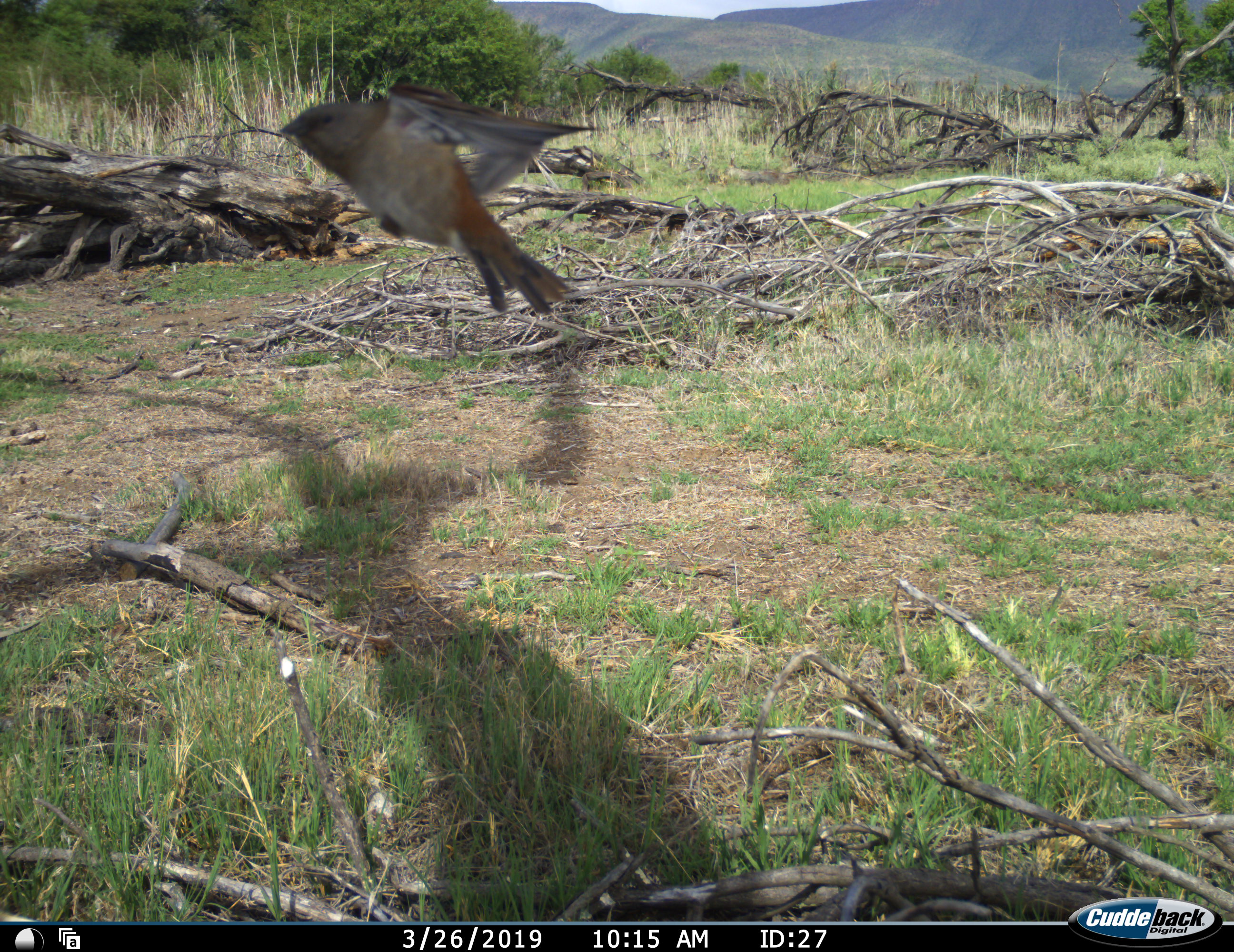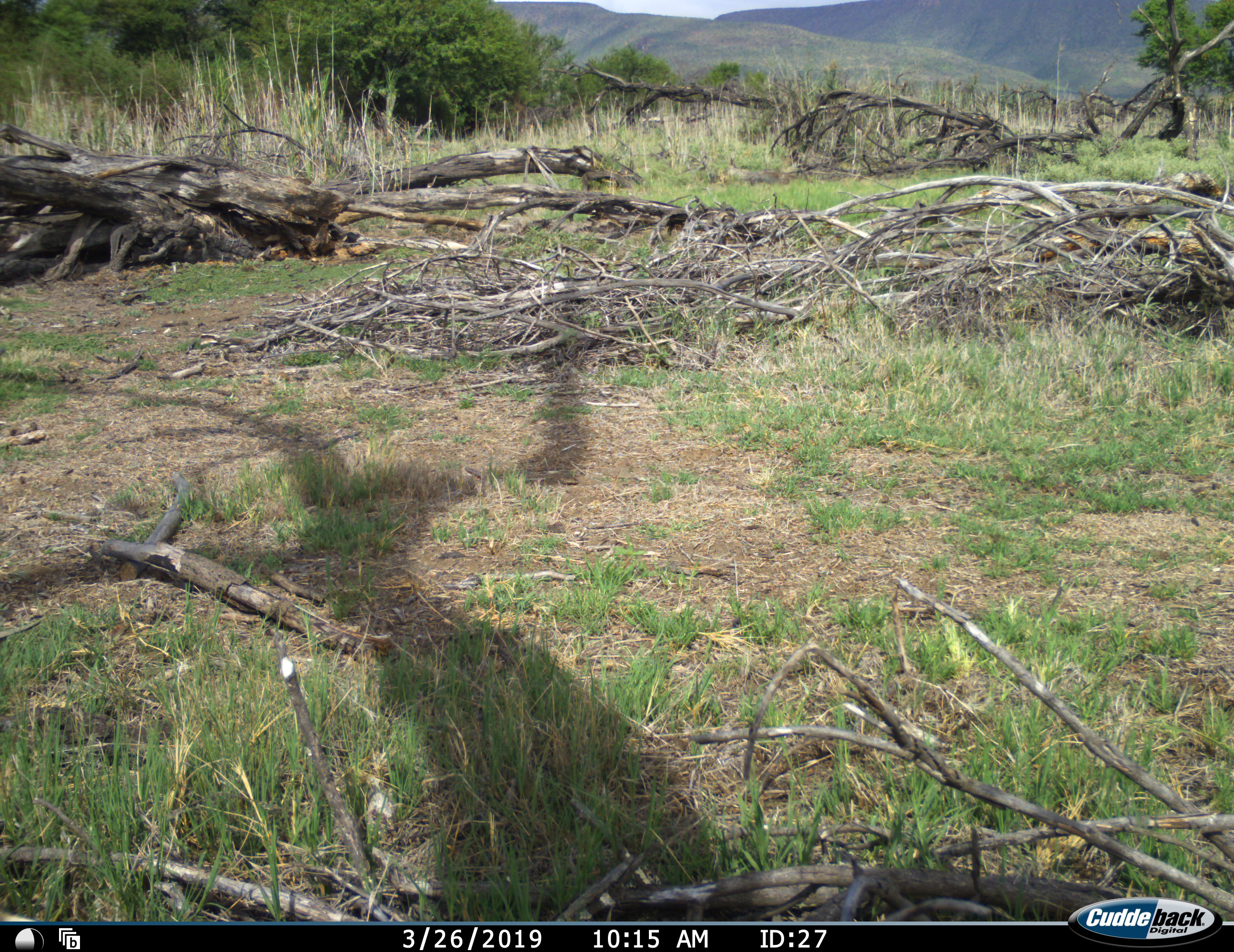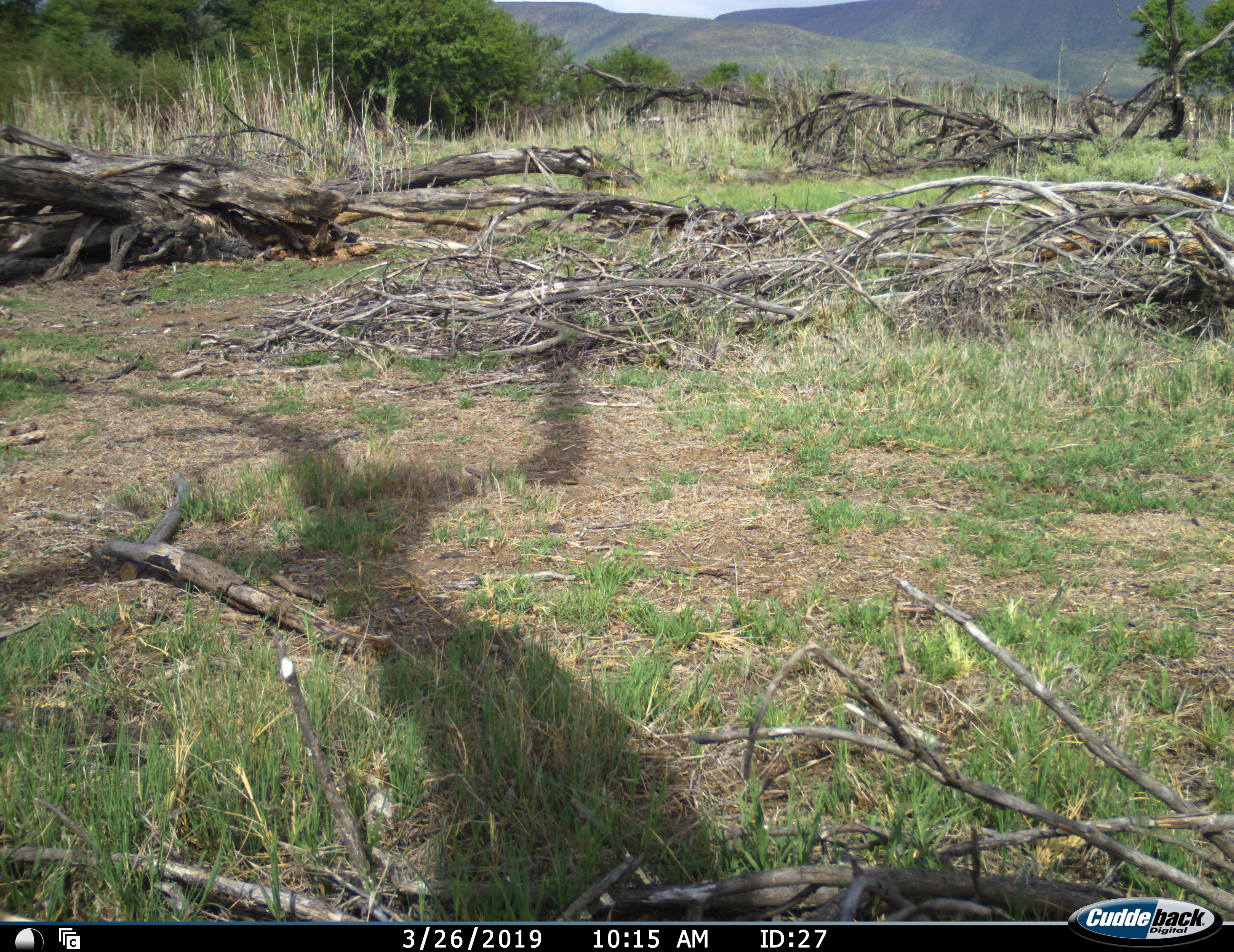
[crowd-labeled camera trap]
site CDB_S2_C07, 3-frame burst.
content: unidentified animal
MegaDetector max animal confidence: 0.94